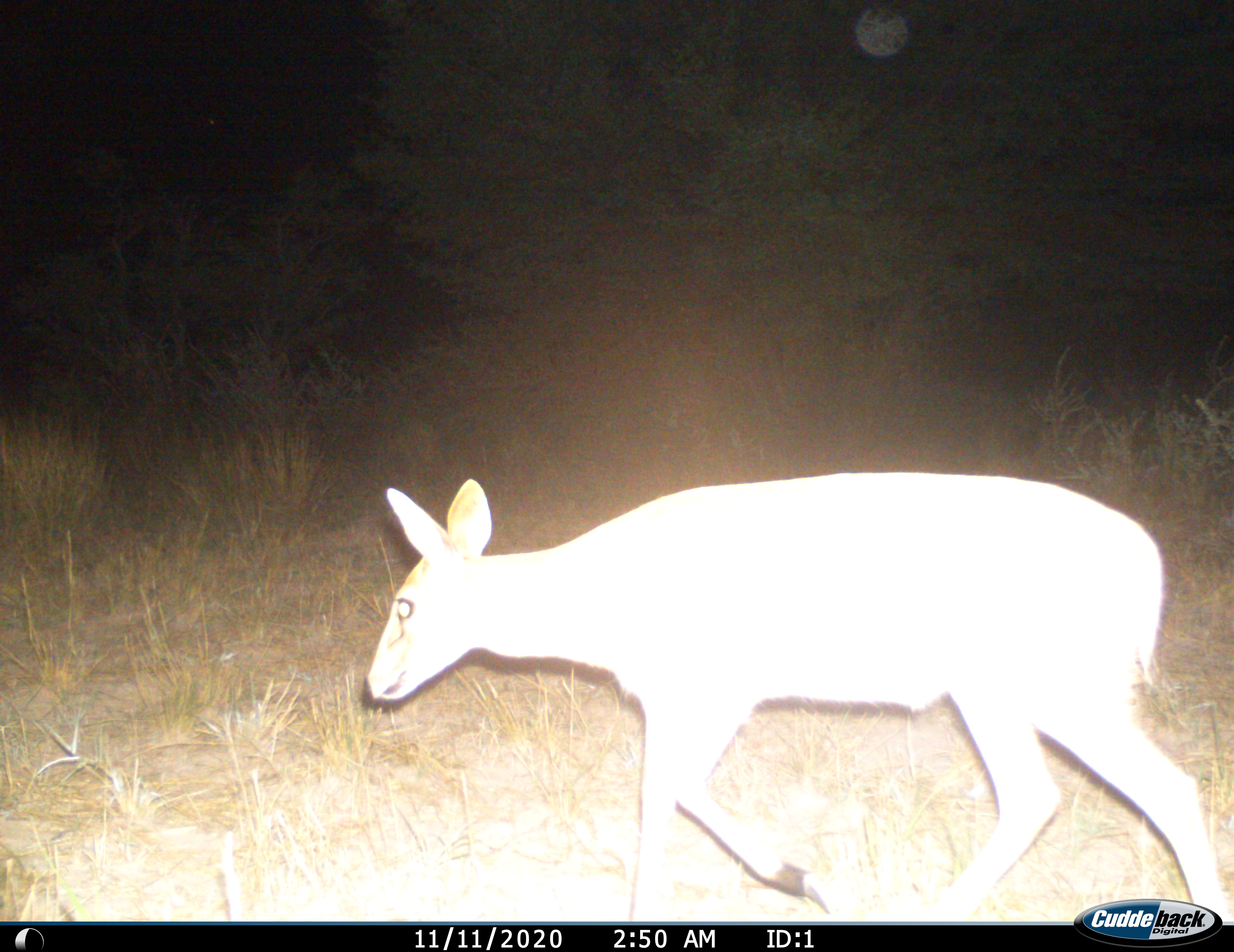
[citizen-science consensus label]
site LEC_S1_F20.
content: unidentified animal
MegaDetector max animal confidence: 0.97